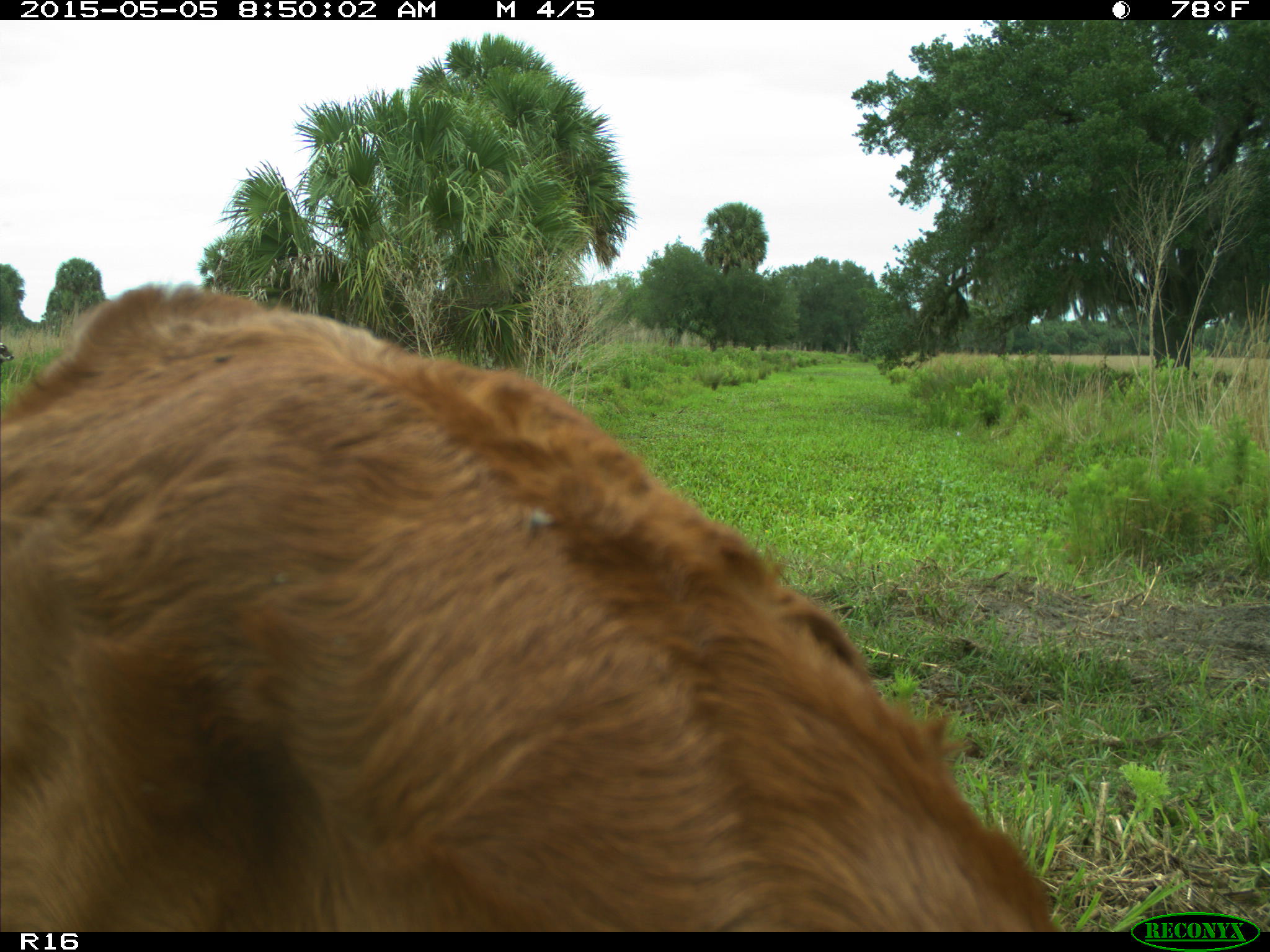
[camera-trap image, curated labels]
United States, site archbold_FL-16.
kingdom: Animalia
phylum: Chordata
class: Mammalia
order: Artiodactyla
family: Bovidae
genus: Bos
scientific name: Bos taurus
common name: domestic cow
Bos taurus (domestic cow).